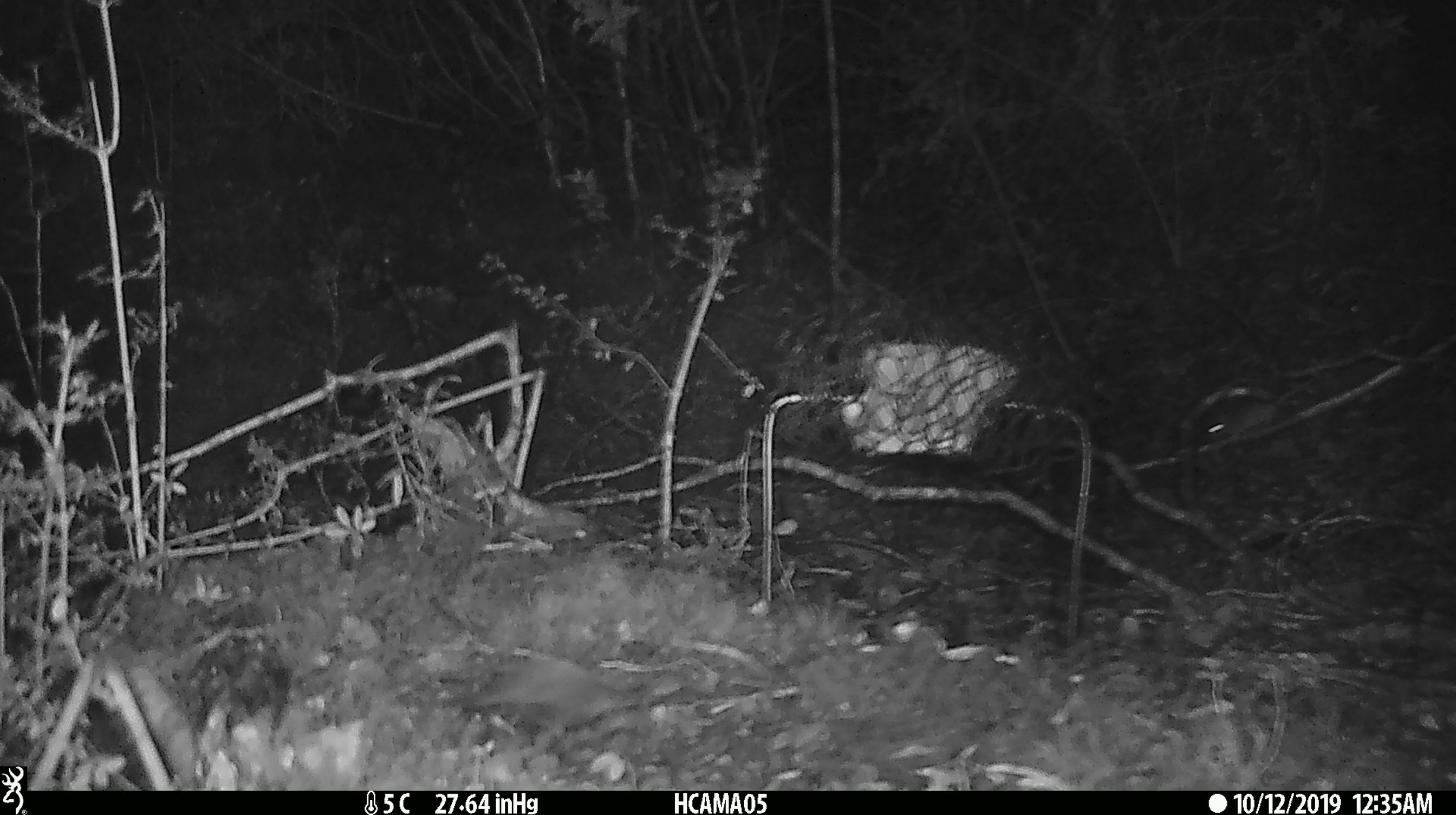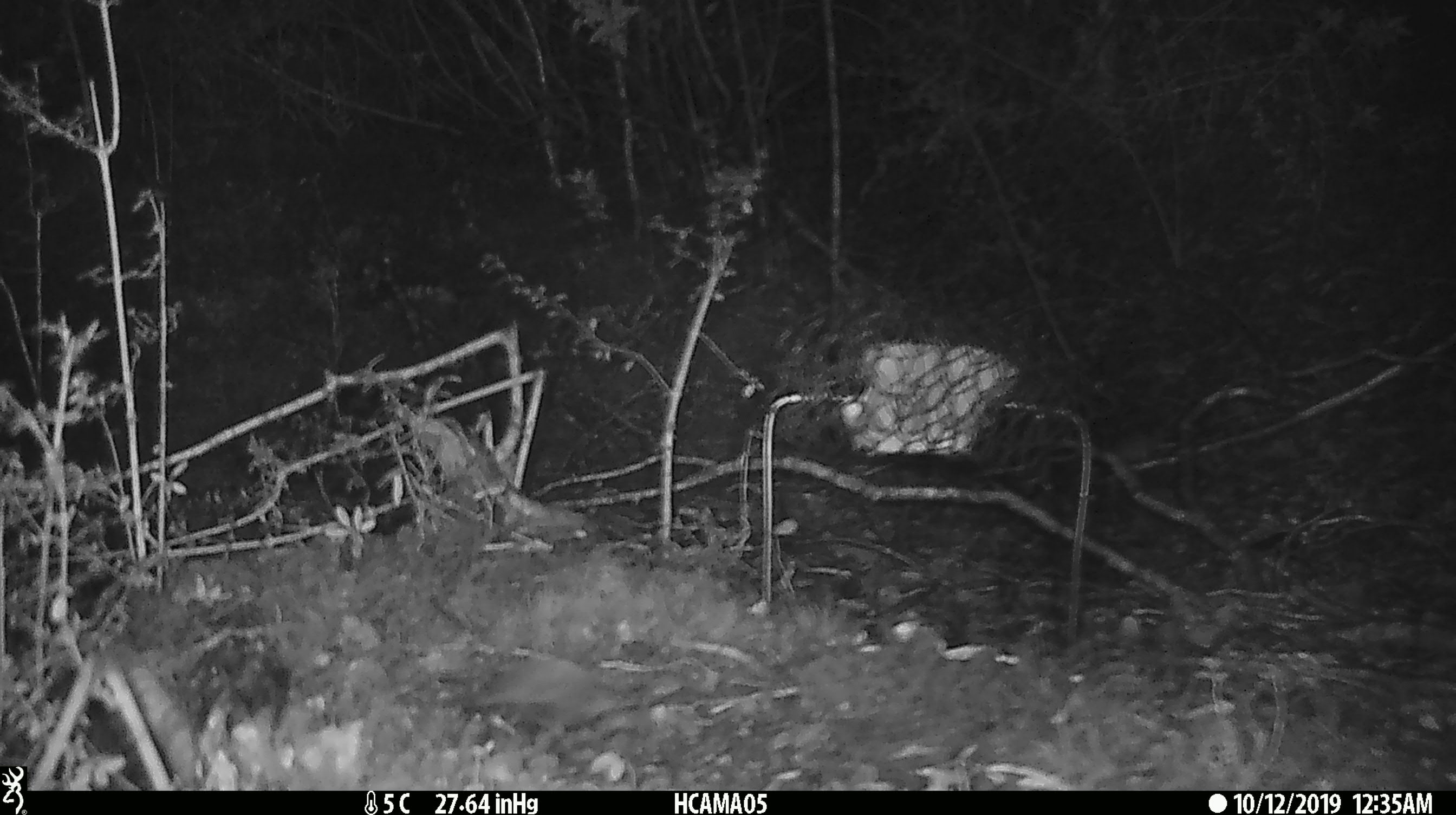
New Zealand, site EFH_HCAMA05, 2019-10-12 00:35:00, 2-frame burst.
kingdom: Animalia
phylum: Chordata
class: Mammalia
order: Rodentia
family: Muridae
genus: Mus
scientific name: Mus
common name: mouse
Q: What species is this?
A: Mouse (Mus).